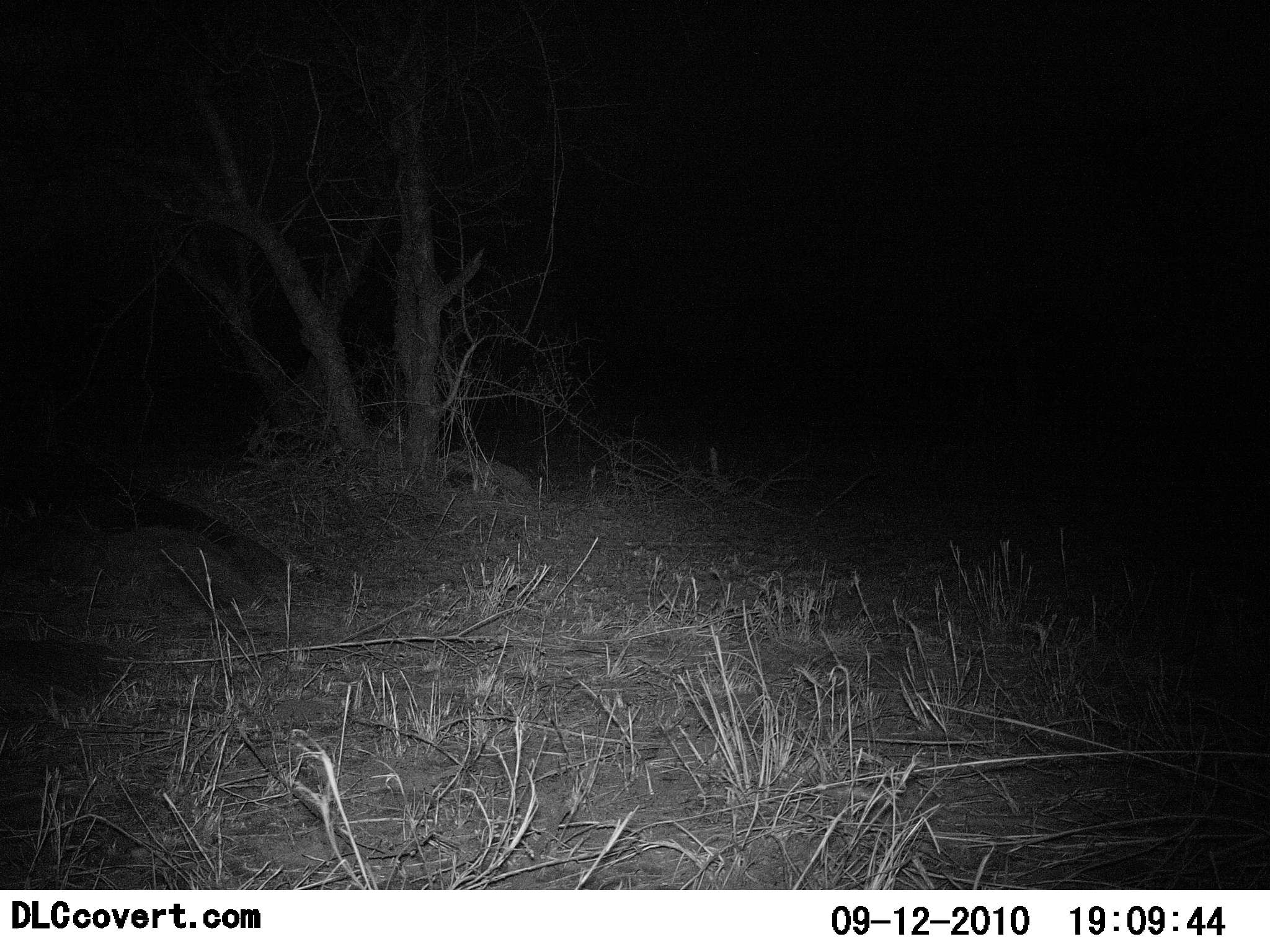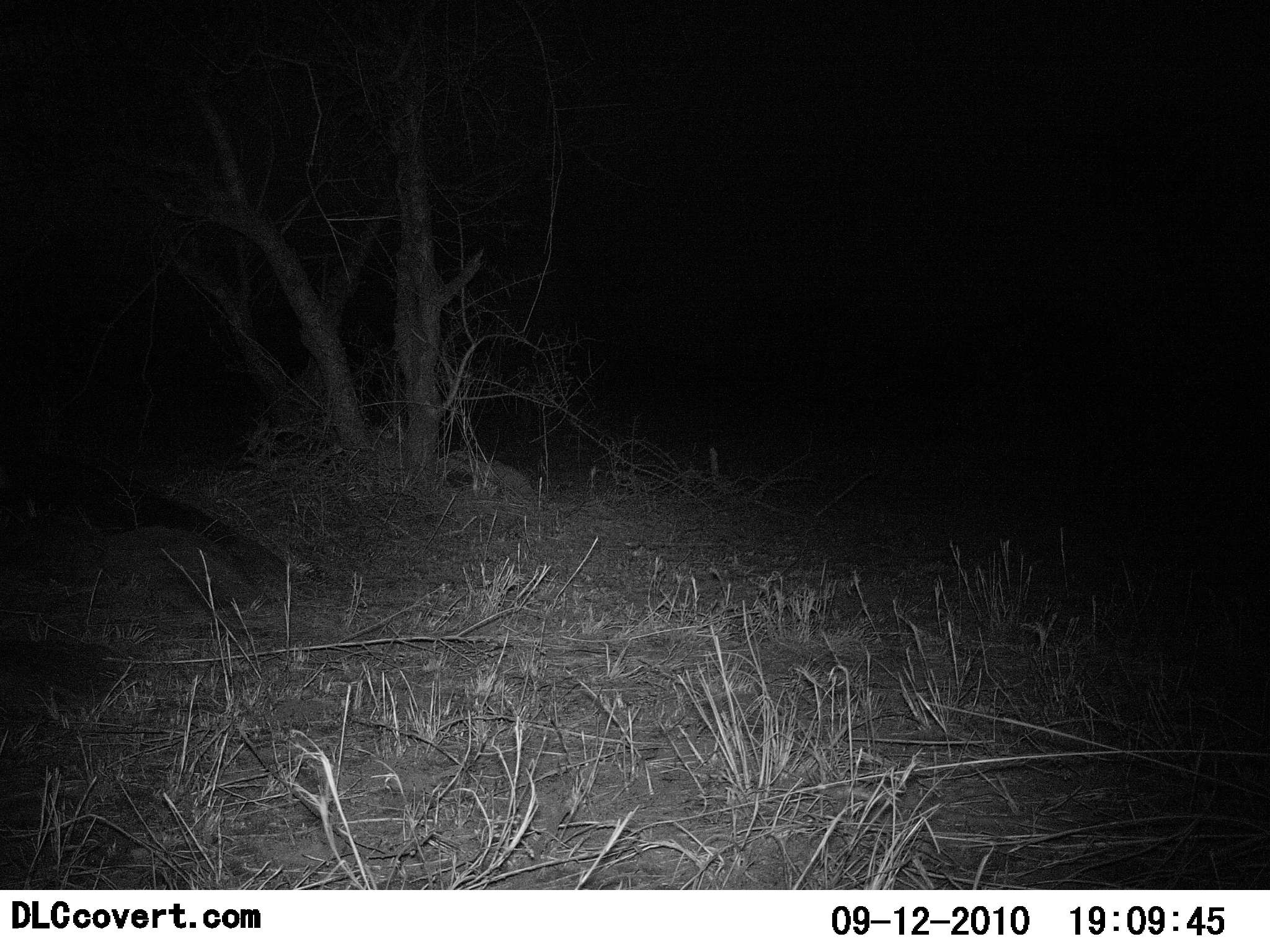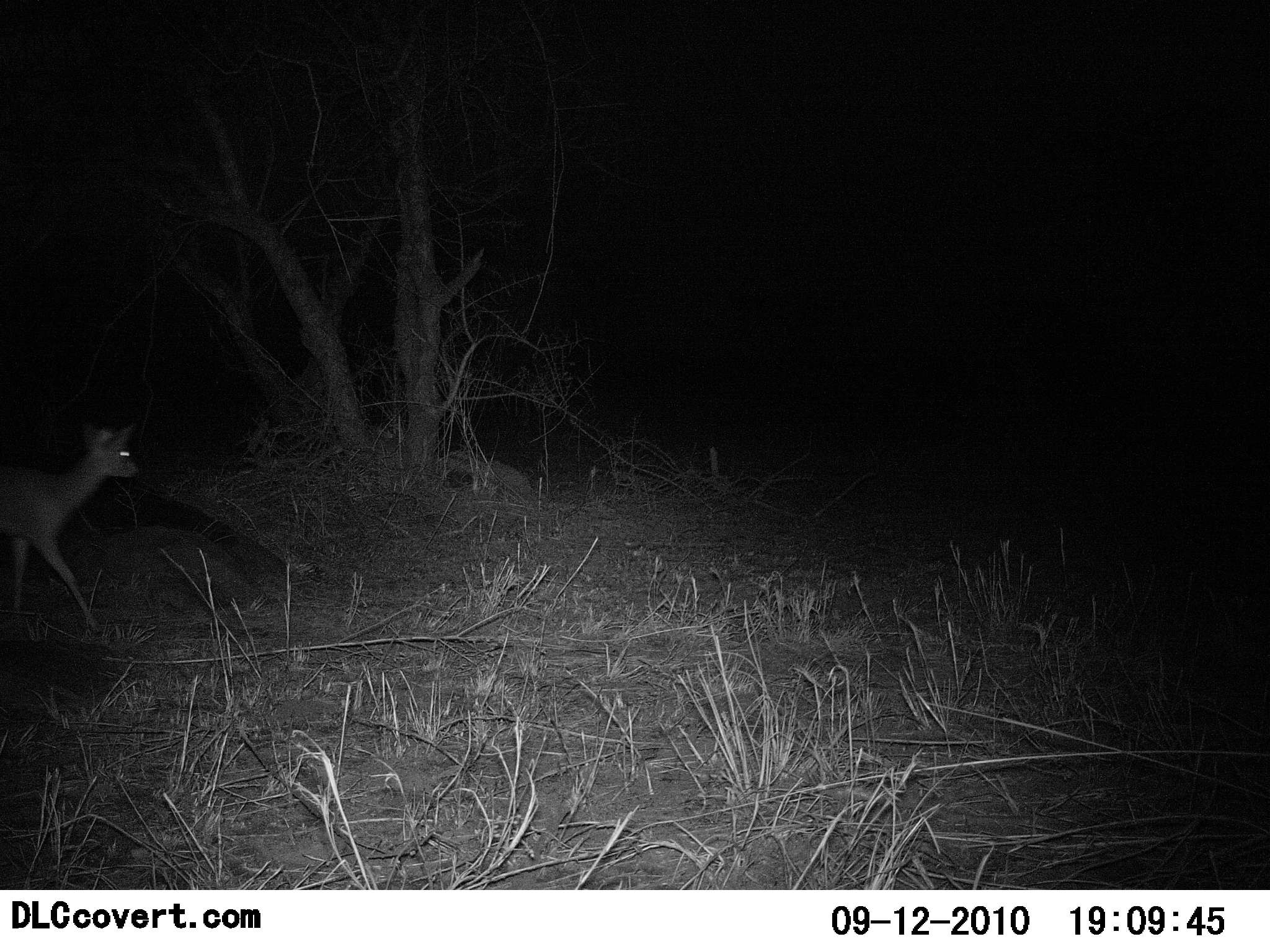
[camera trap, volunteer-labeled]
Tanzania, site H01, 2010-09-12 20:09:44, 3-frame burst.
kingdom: Animalia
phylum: Chordata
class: Mammalia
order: Artiodactyla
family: Bovidae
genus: Madoqua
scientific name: Madoqua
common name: dikdik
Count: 1.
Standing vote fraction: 0%.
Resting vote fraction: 0%.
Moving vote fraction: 100%.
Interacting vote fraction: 0%.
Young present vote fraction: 0%.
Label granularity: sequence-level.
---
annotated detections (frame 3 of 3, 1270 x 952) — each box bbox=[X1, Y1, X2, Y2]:
animal: bbox=[0, 422, 138, 642]